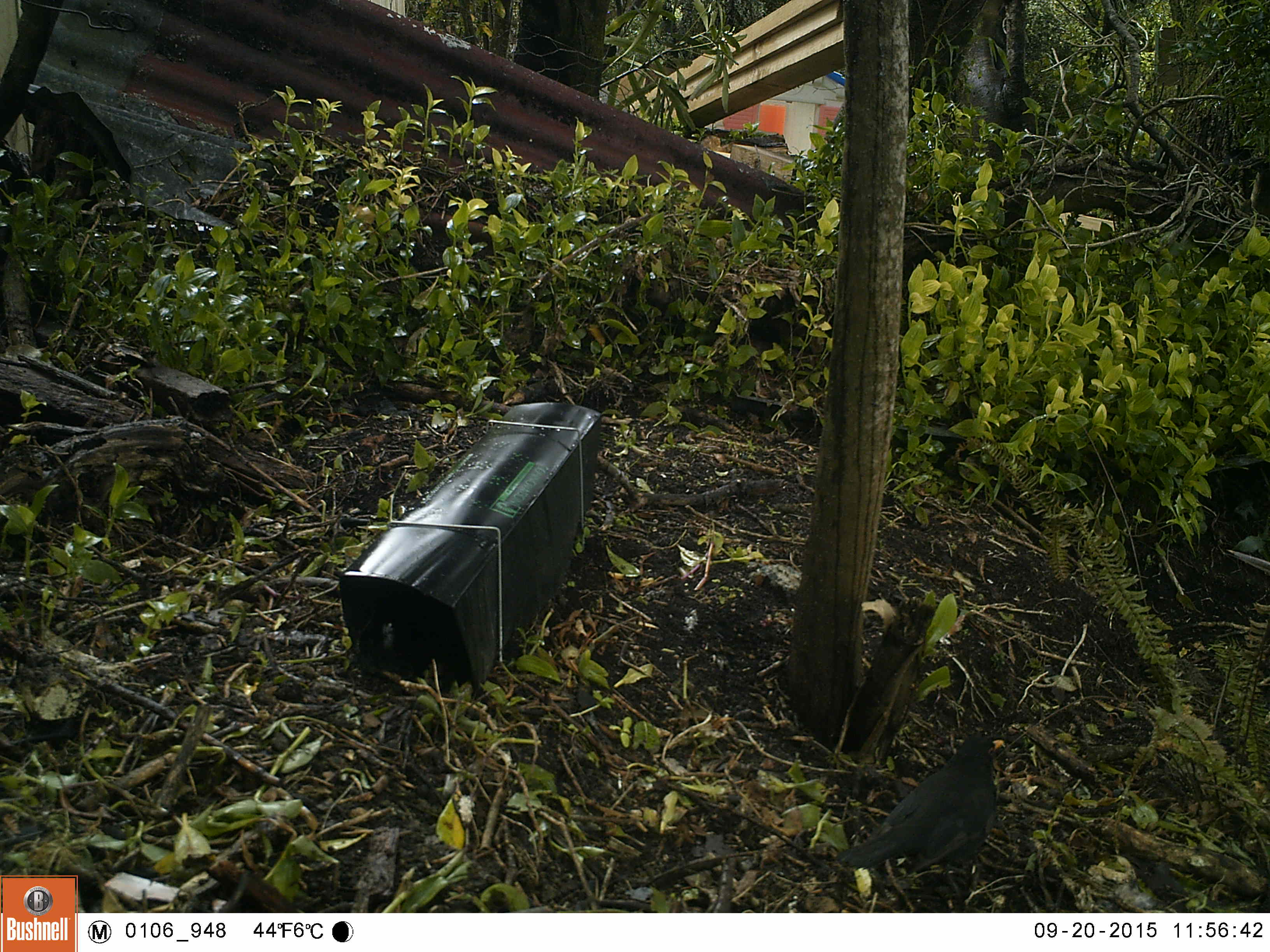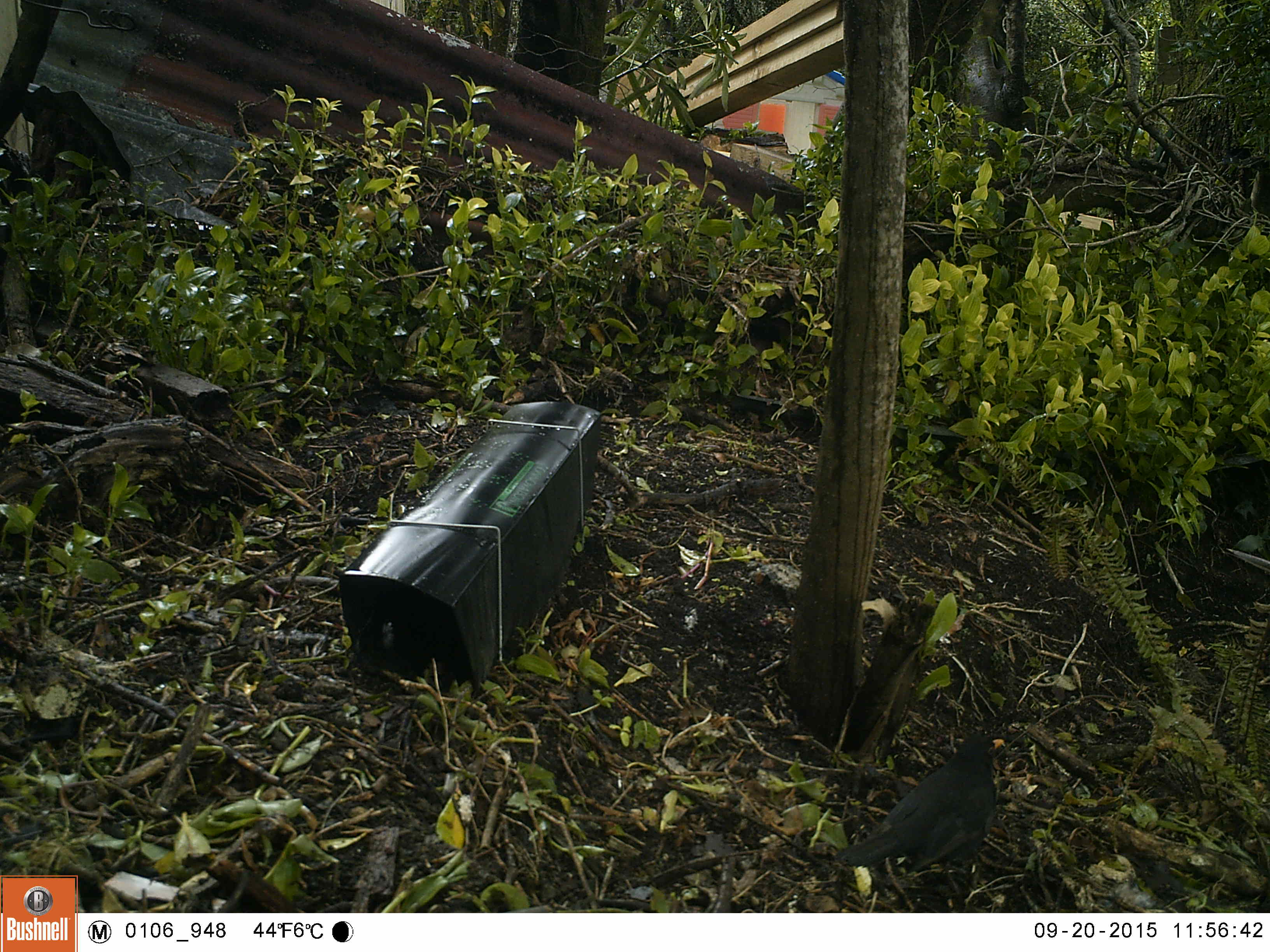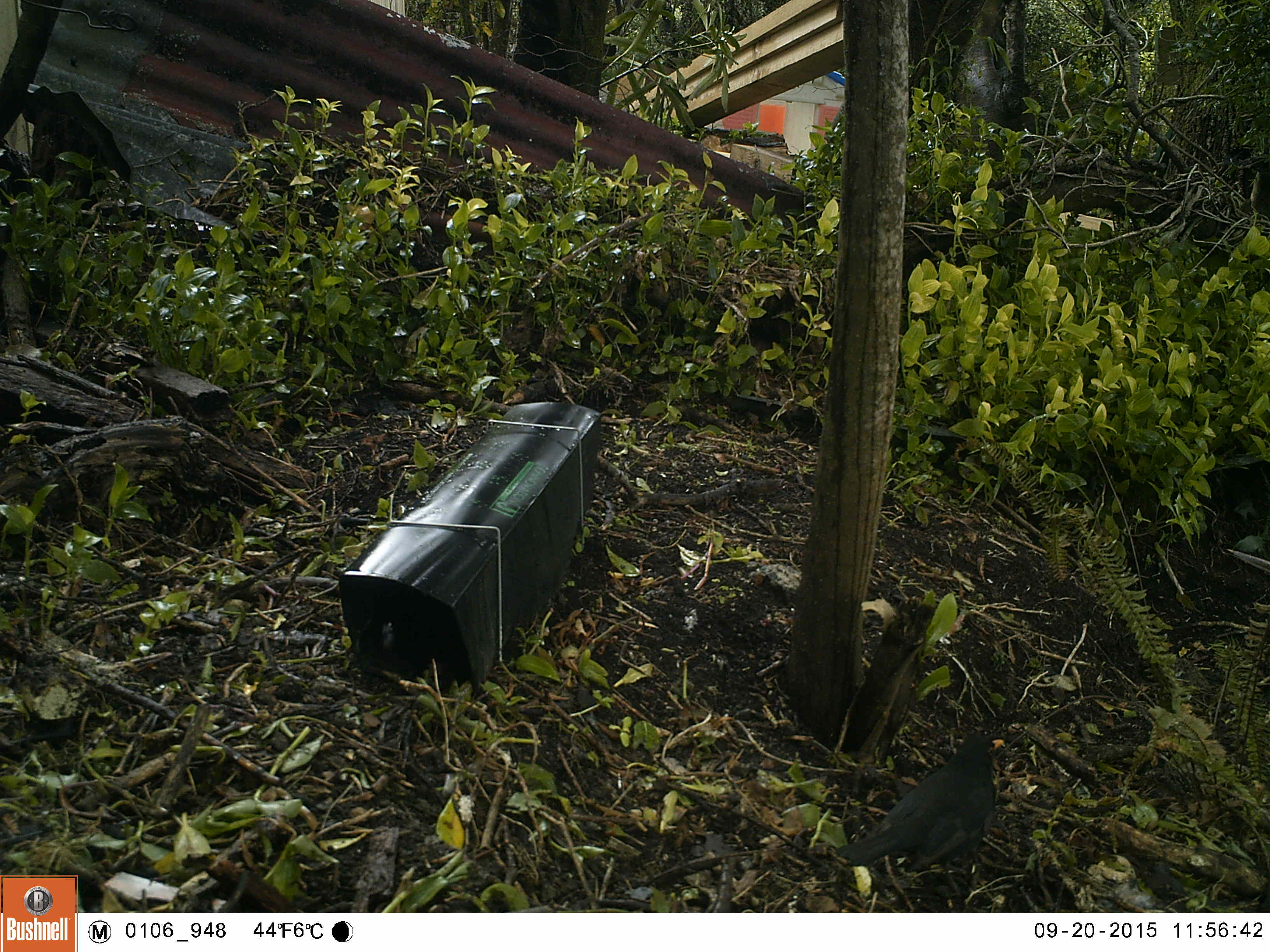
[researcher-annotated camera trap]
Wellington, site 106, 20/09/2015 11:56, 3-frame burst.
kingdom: Animalia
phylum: Chordata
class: Aves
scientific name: Aves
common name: bird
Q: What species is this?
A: Bird (Aves).